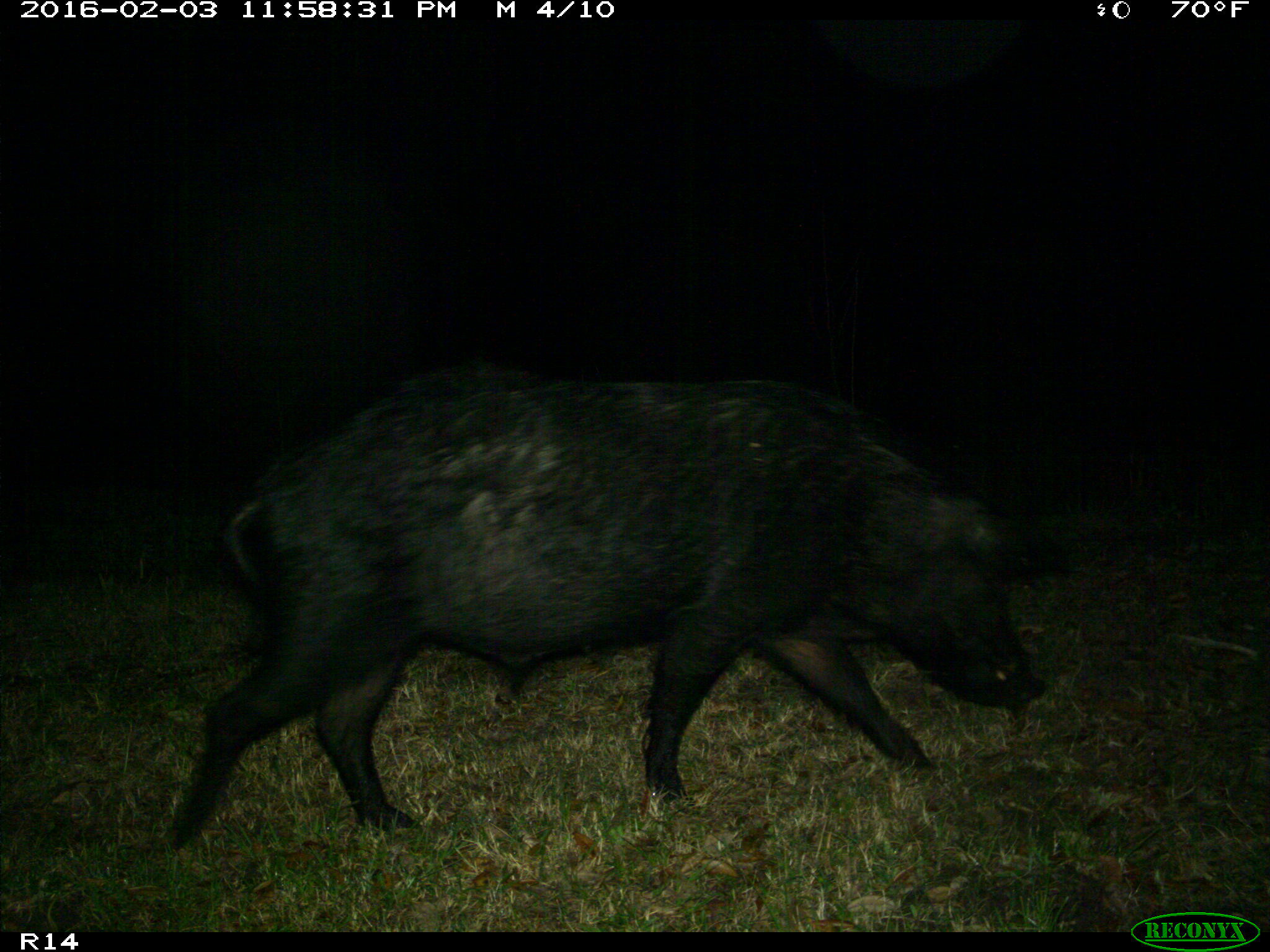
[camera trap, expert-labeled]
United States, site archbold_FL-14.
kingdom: Animalia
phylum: Chordata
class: Mammalia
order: Artiodactyla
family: Suidae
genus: Sus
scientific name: Sus scrofa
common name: wild boar